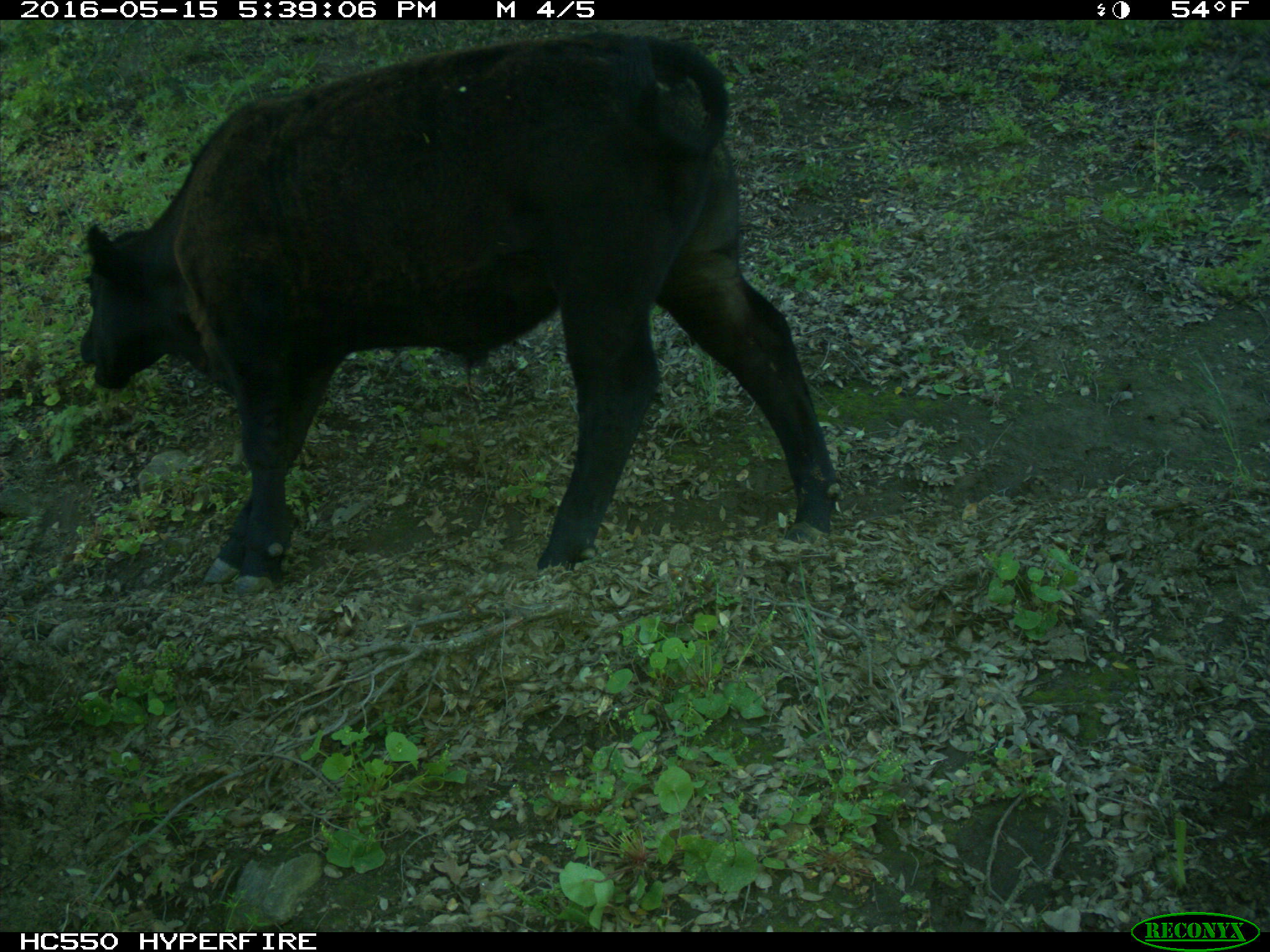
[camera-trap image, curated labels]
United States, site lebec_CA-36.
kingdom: Animalia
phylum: Chordata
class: Mammalia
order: Artiodactyla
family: Bovidae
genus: Bos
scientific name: Bos taurus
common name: domestic cow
Bos taurus (domestic cow).